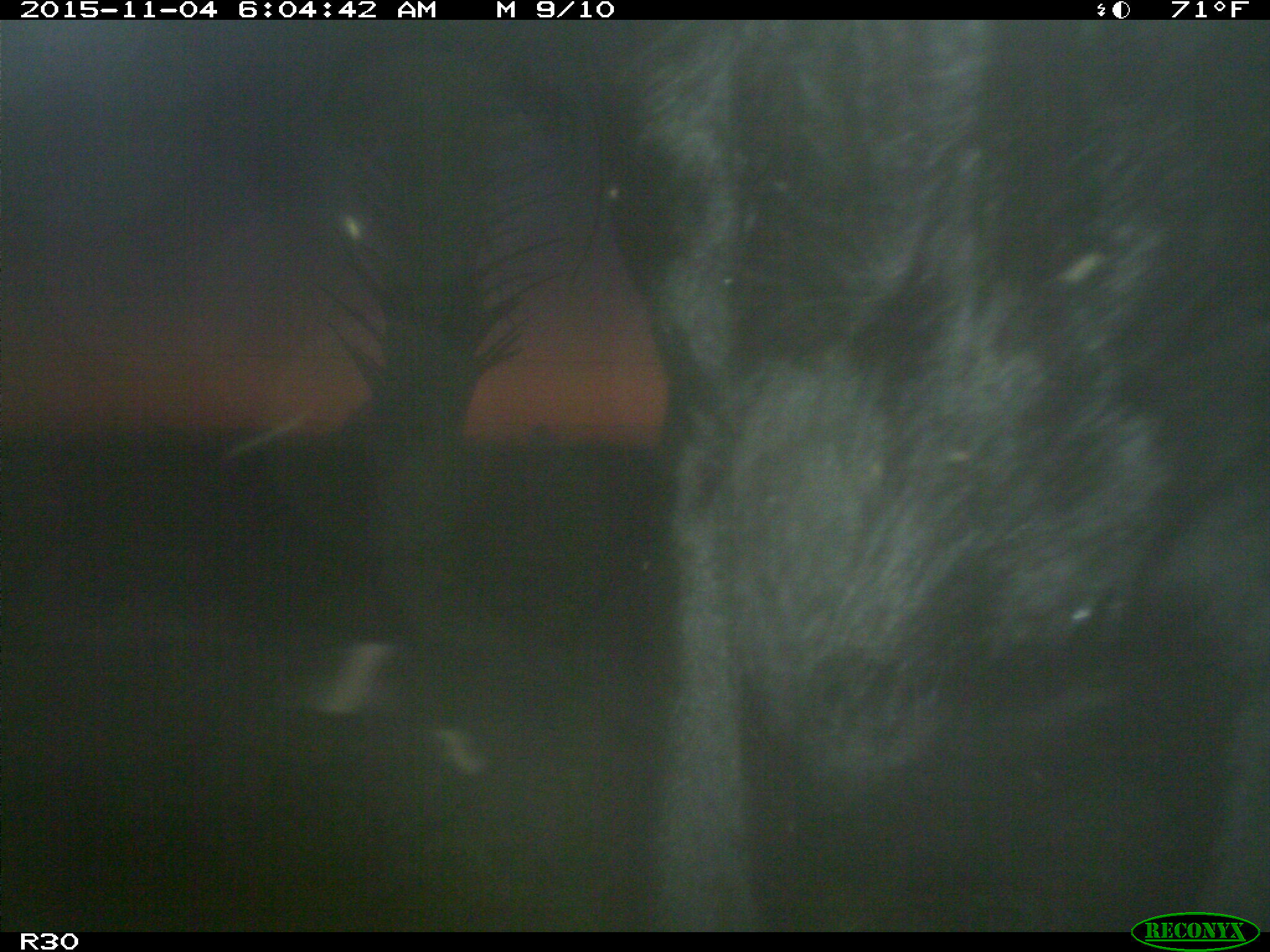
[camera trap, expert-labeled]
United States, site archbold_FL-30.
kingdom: Animalia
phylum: Chordata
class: Mammalia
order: Artiodactyla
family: Bovidae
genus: Bos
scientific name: Bos taurus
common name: domestic cow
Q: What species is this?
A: Bos taurus (domestic cow).